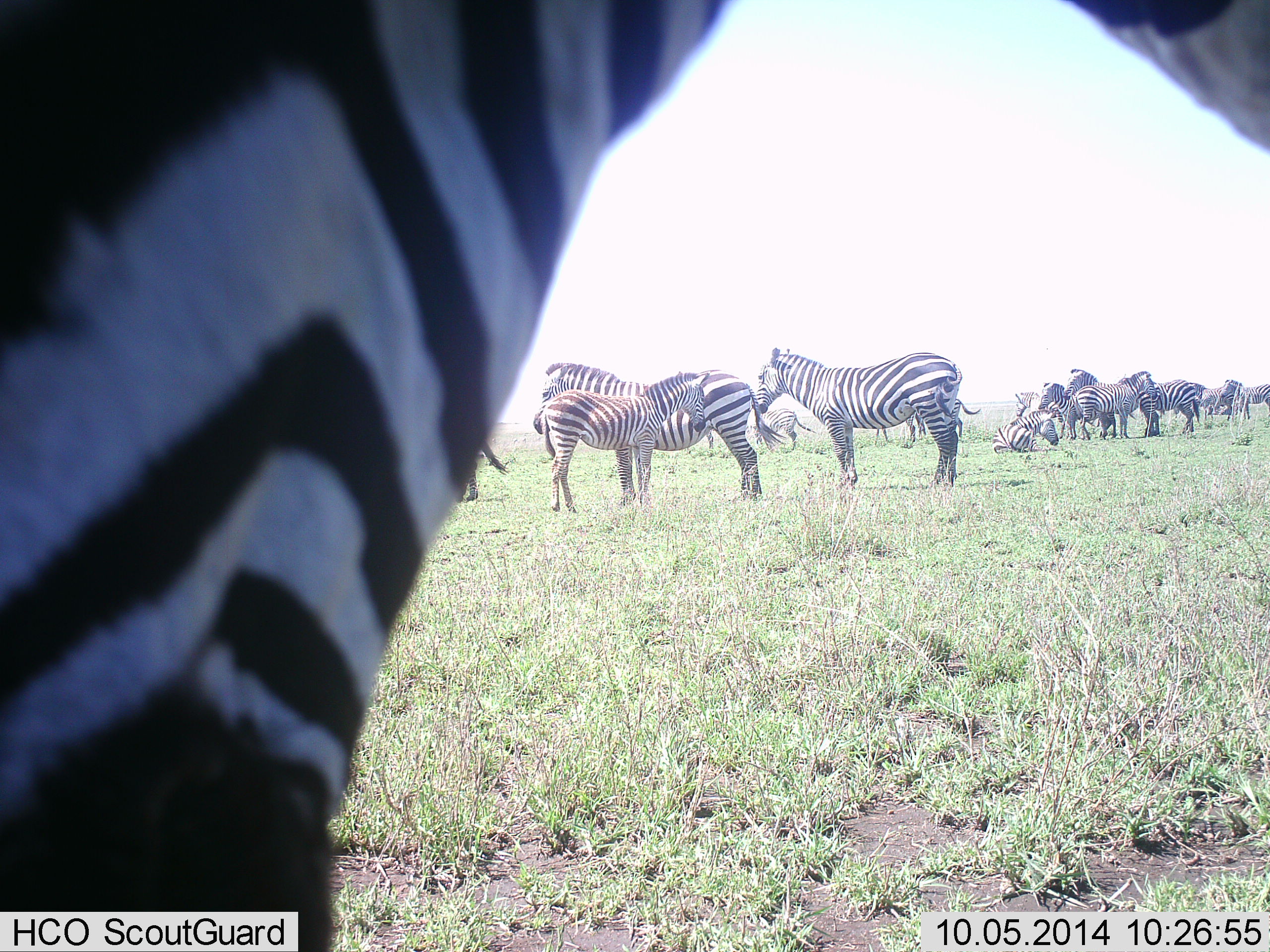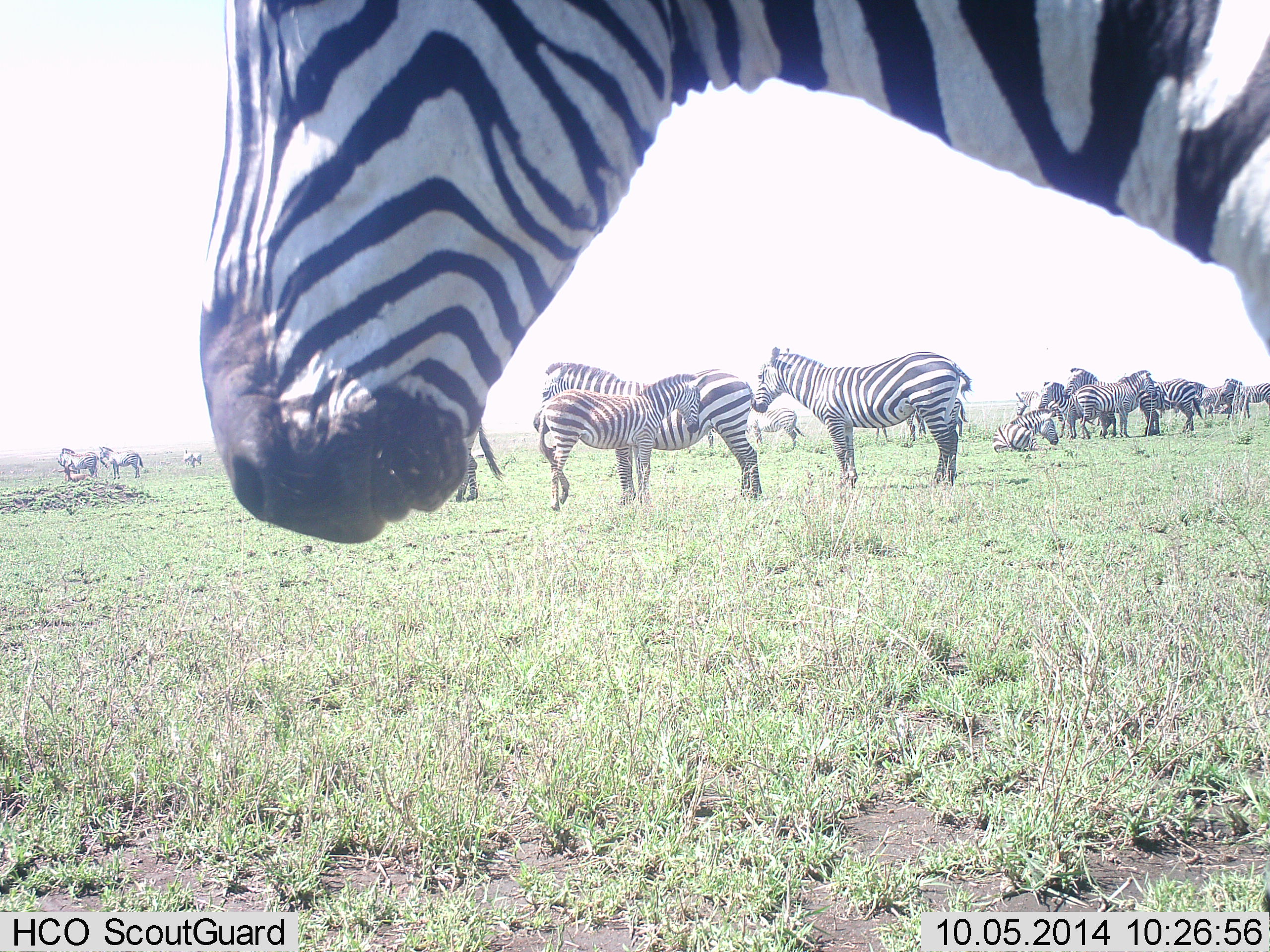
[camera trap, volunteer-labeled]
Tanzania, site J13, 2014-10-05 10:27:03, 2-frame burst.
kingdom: Animalia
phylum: Chordata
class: Mammalia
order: Perissodactyla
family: Equidae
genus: Equus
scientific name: Equus quagga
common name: plains zebra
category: zebra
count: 11-50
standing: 80%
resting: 50%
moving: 10%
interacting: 30%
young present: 60%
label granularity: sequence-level